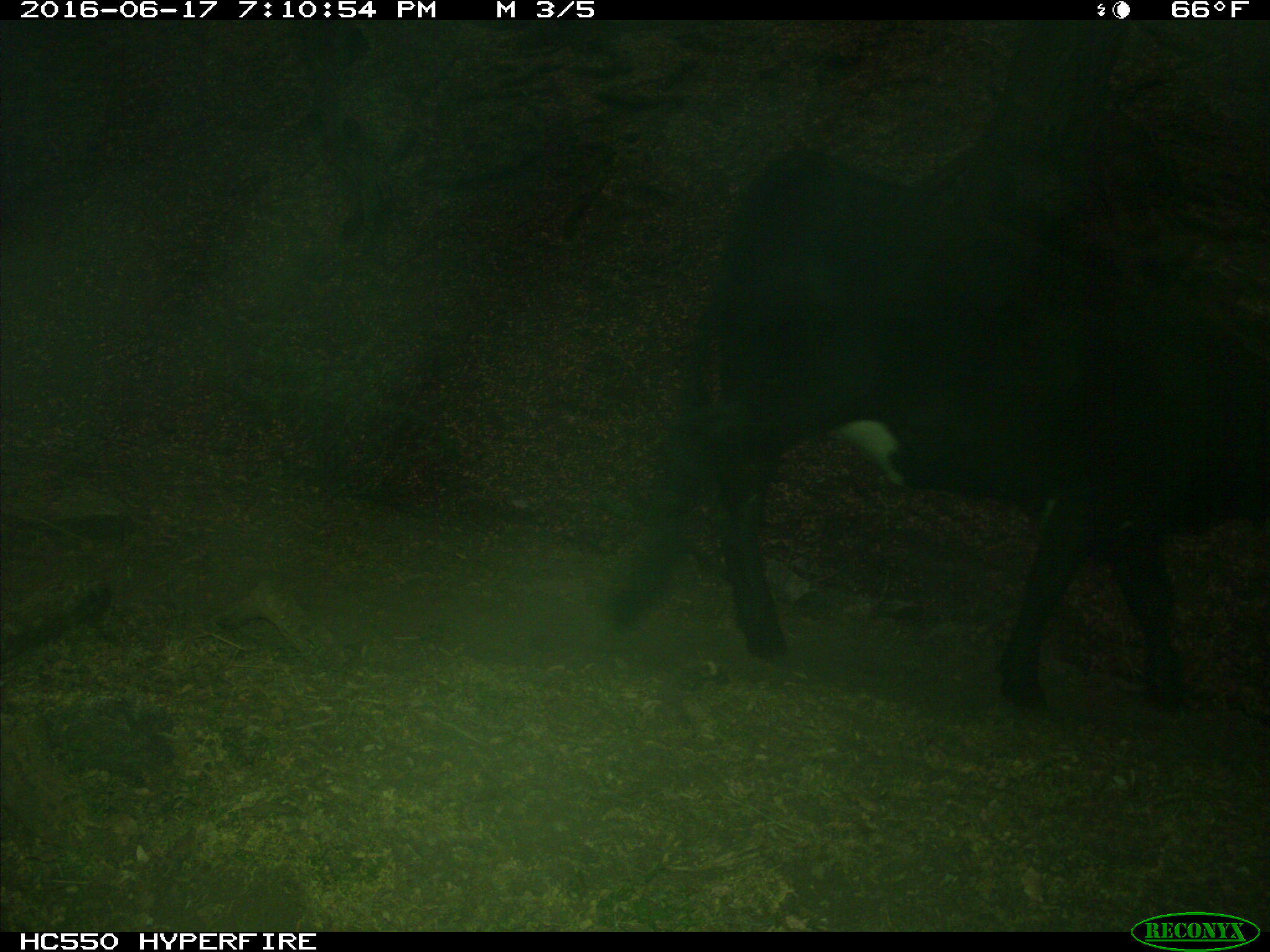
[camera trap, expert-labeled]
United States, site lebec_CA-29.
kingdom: Animalia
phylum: Chordata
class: Mammalia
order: Artiodactyla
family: Bovidae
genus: Bos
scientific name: Bos taurus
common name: domestic cow